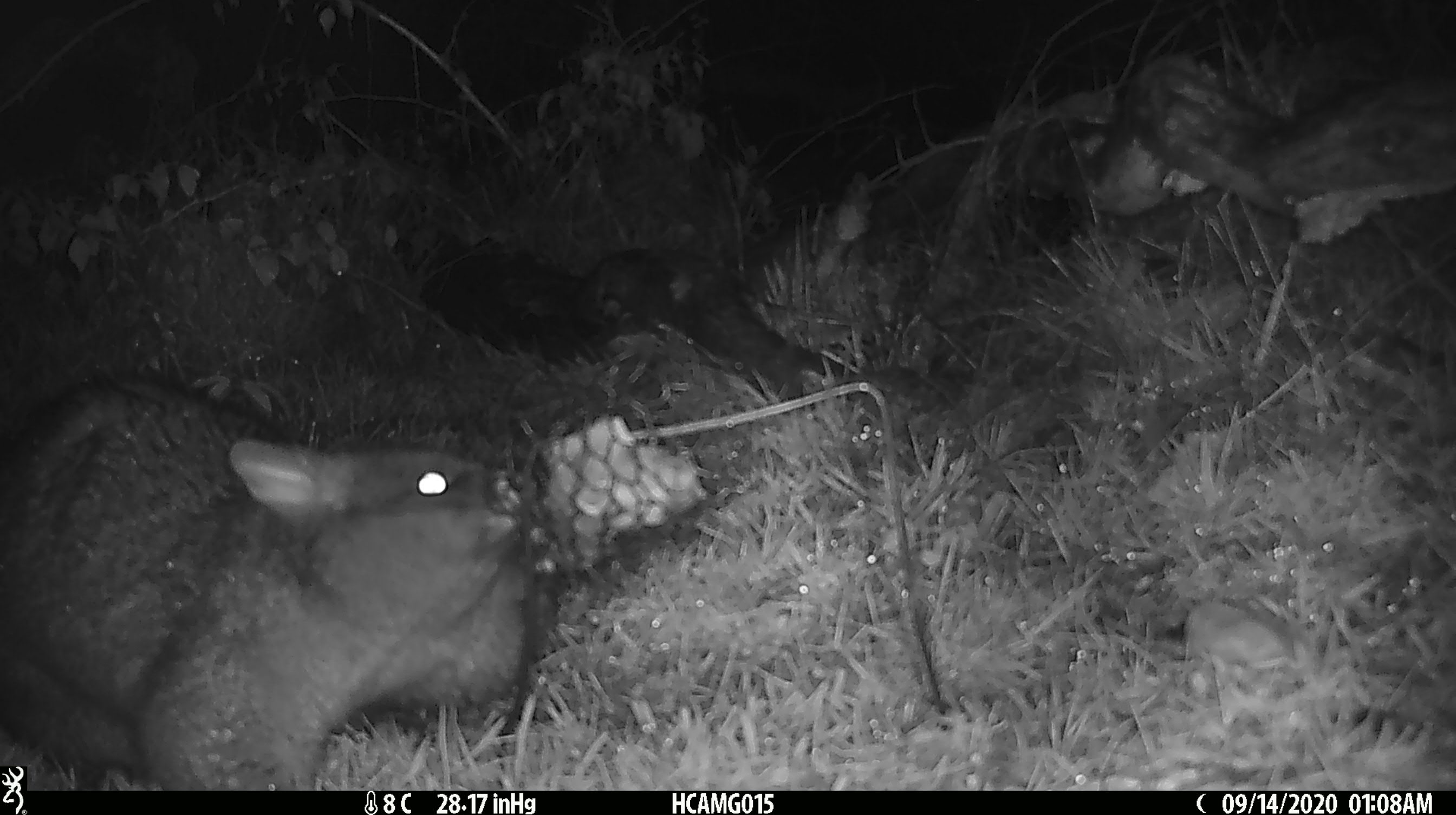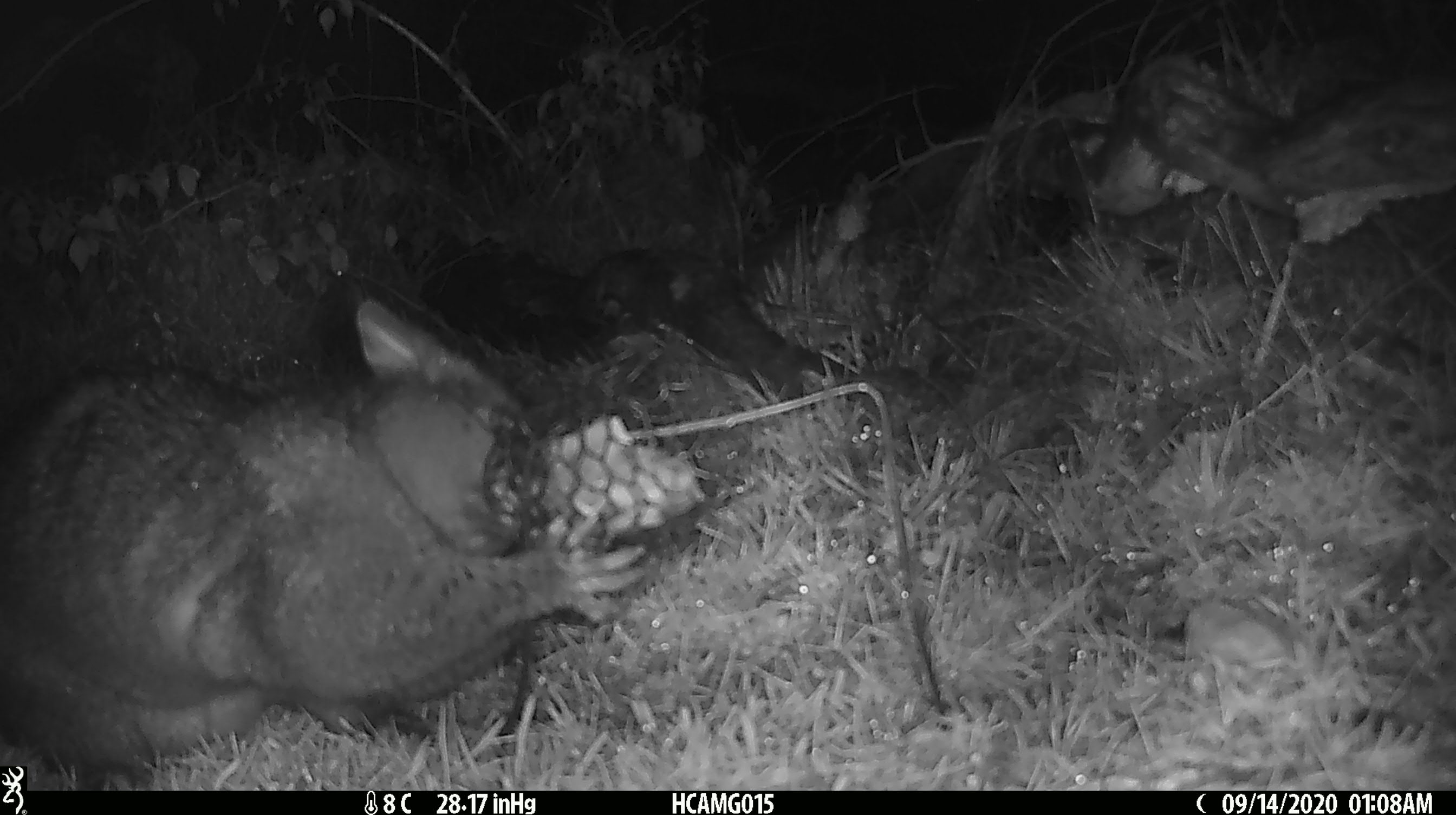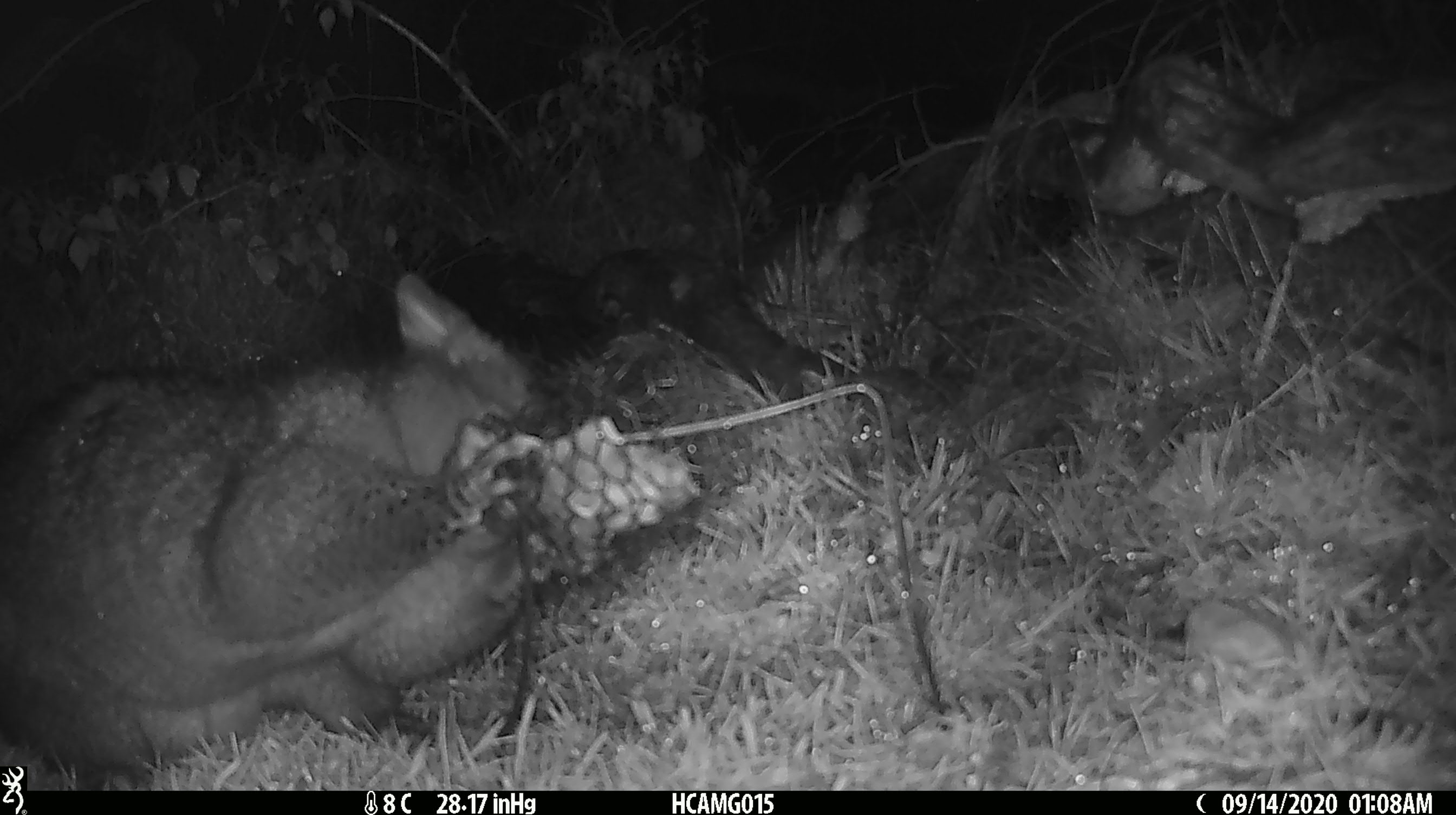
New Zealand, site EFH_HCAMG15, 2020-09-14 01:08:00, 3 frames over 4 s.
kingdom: Animalia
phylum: Chordata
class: Mammalia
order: Diprotodontia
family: Phalangeridae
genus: Trichosurus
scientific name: Trichosurus vulpecula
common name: common brushtail possum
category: possum